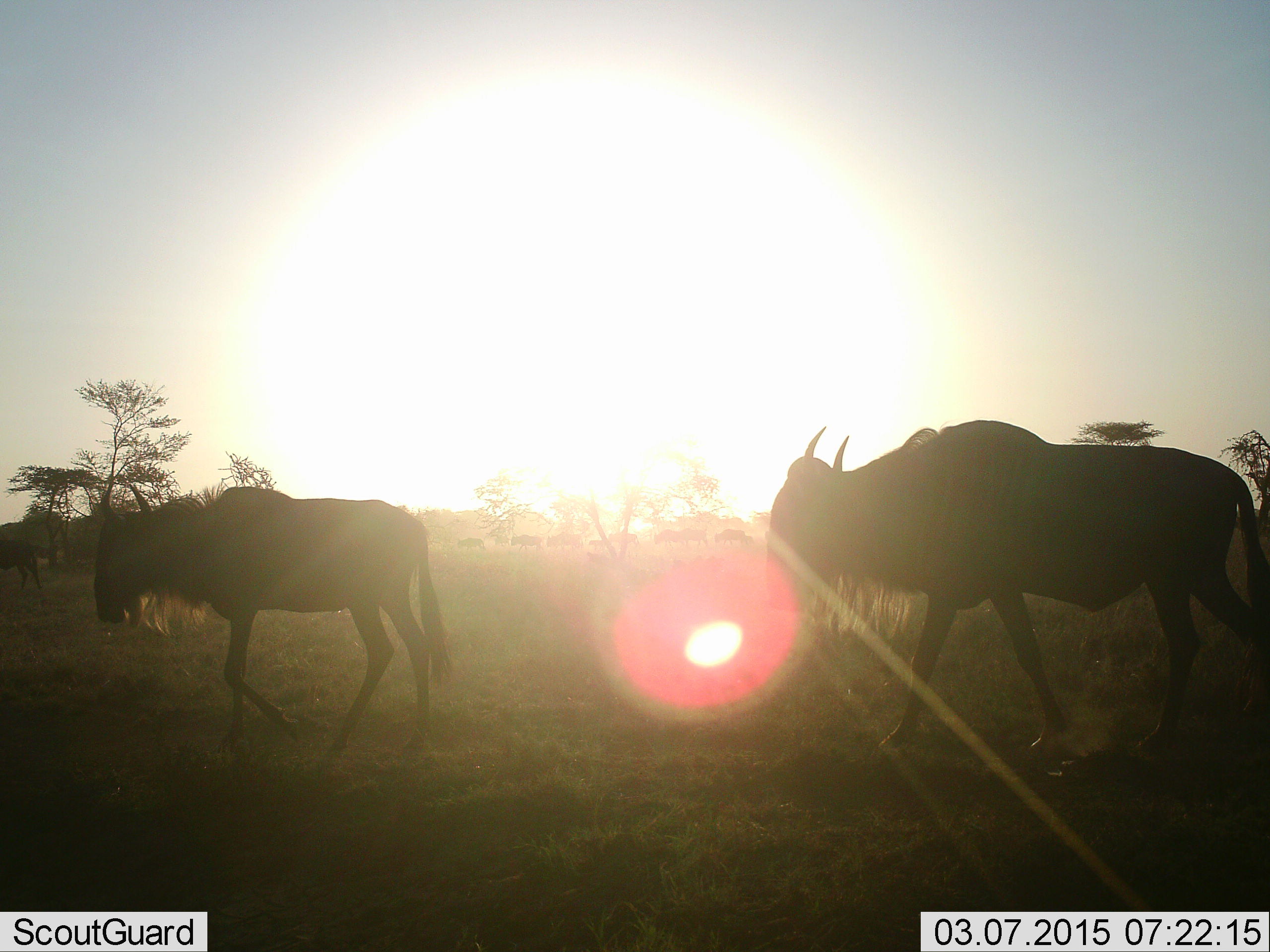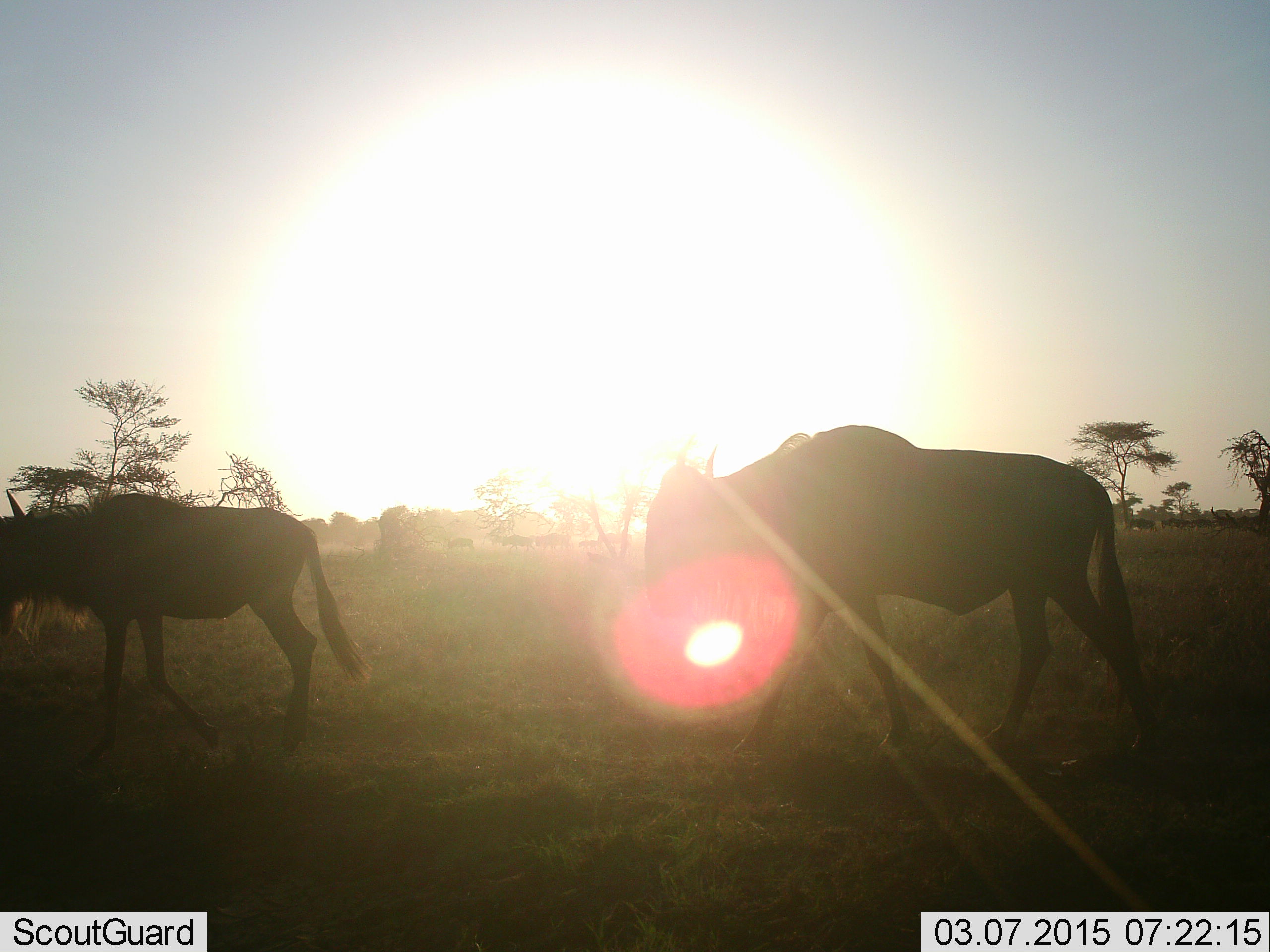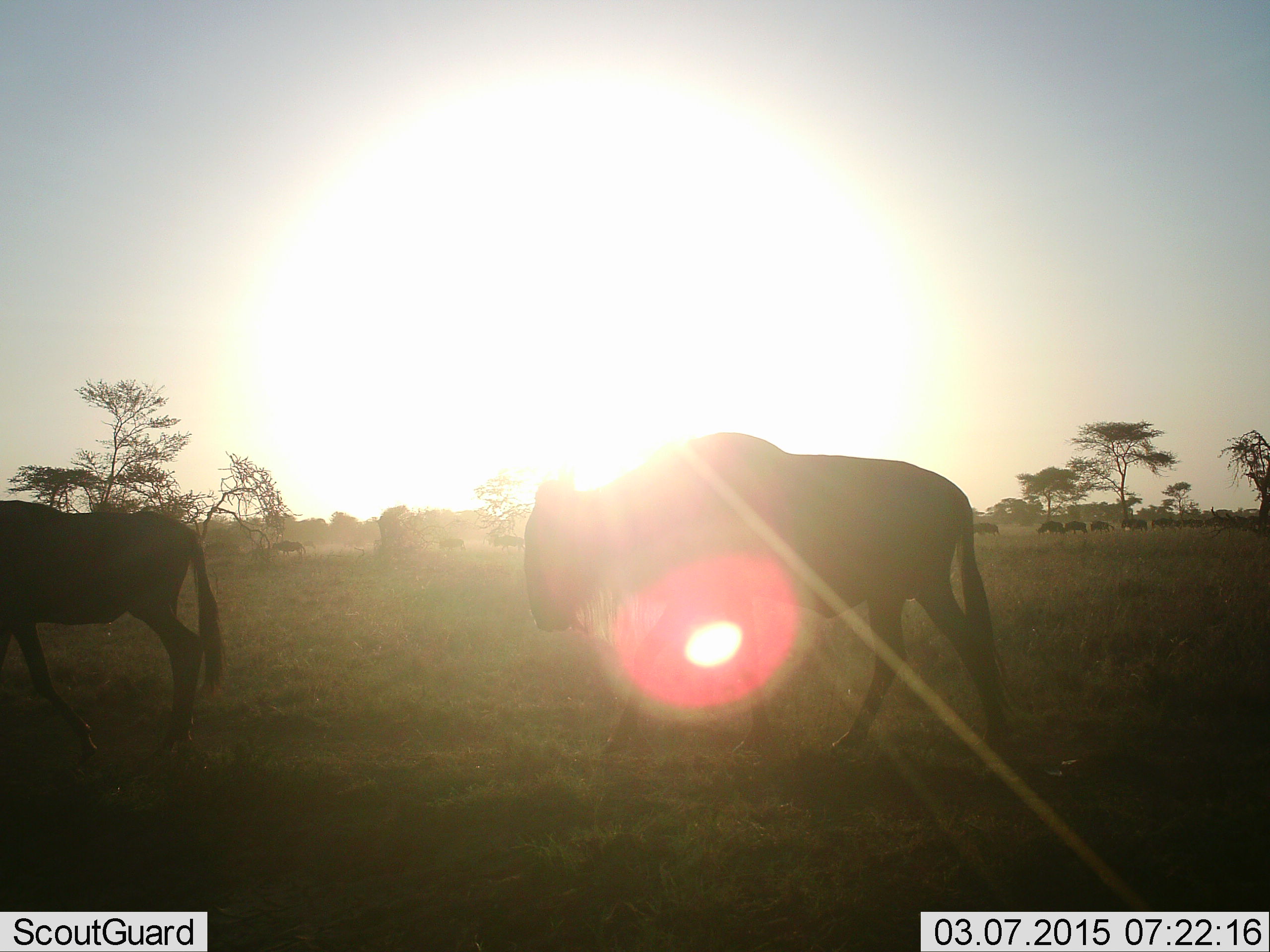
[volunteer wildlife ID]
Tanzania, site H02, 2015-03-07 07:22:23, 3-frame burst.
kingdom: Animalia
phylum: Chordata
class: Mammalia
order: Artiodactyla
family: Bovidae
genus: Connochaetes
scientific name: Connochaetes taurinus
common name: blue wildebeest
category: wildebeest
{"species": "wildebeest (blue wildebeest) (Connochaetes taurinus)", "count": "11-50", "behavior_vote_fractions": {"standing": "0%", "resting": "0%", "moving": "100%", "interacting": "0%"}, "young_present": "10%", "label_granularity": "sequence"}